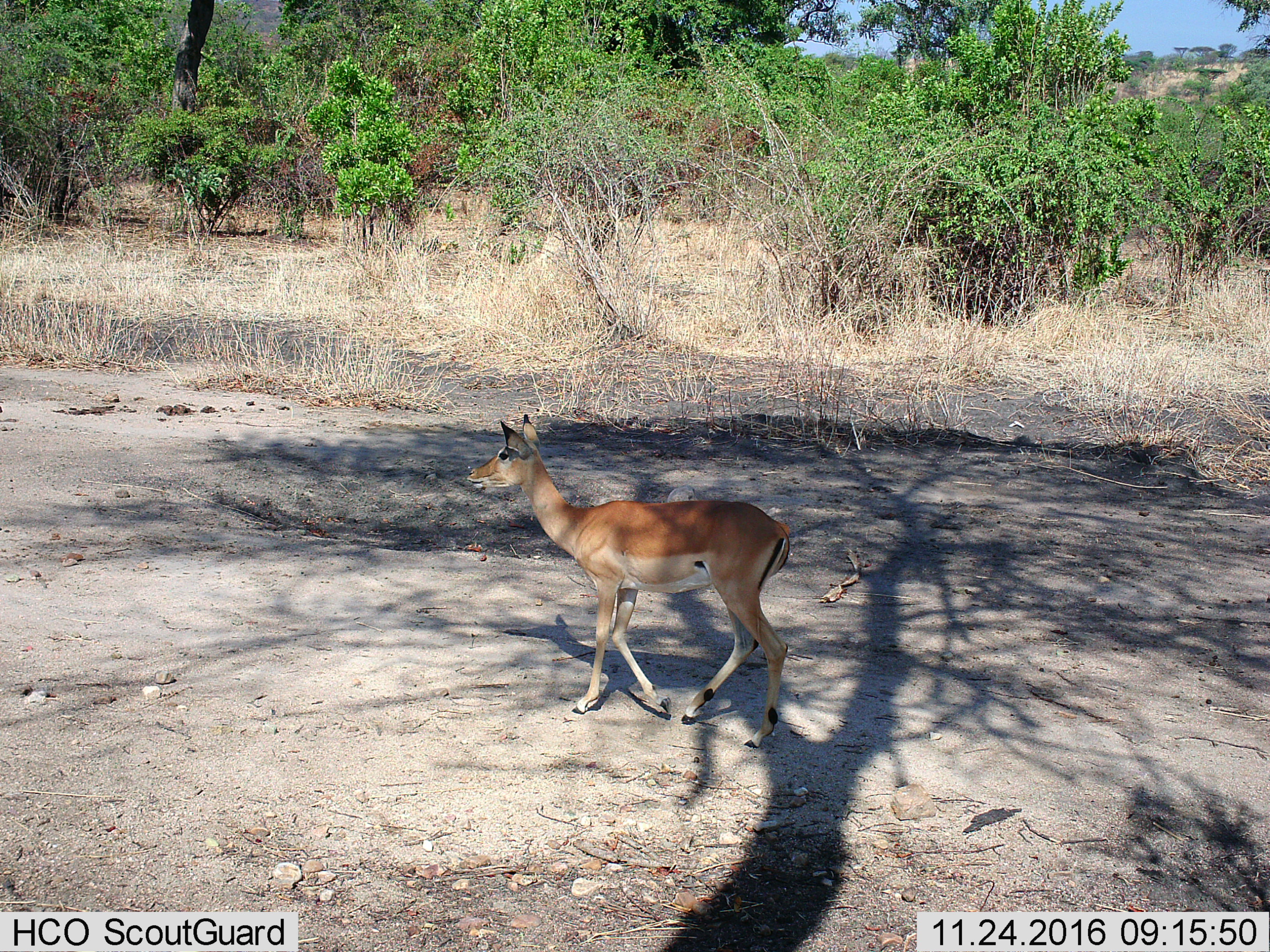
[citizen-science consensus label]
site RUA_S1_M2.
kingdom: Animalia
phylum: Chordata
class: Mammalia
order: Artiodactyla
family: Bovidae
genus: Aepyceros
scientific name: Aepyceros melampus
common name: impala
Impala (Aepyceros melampus), count 1. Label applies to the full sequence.